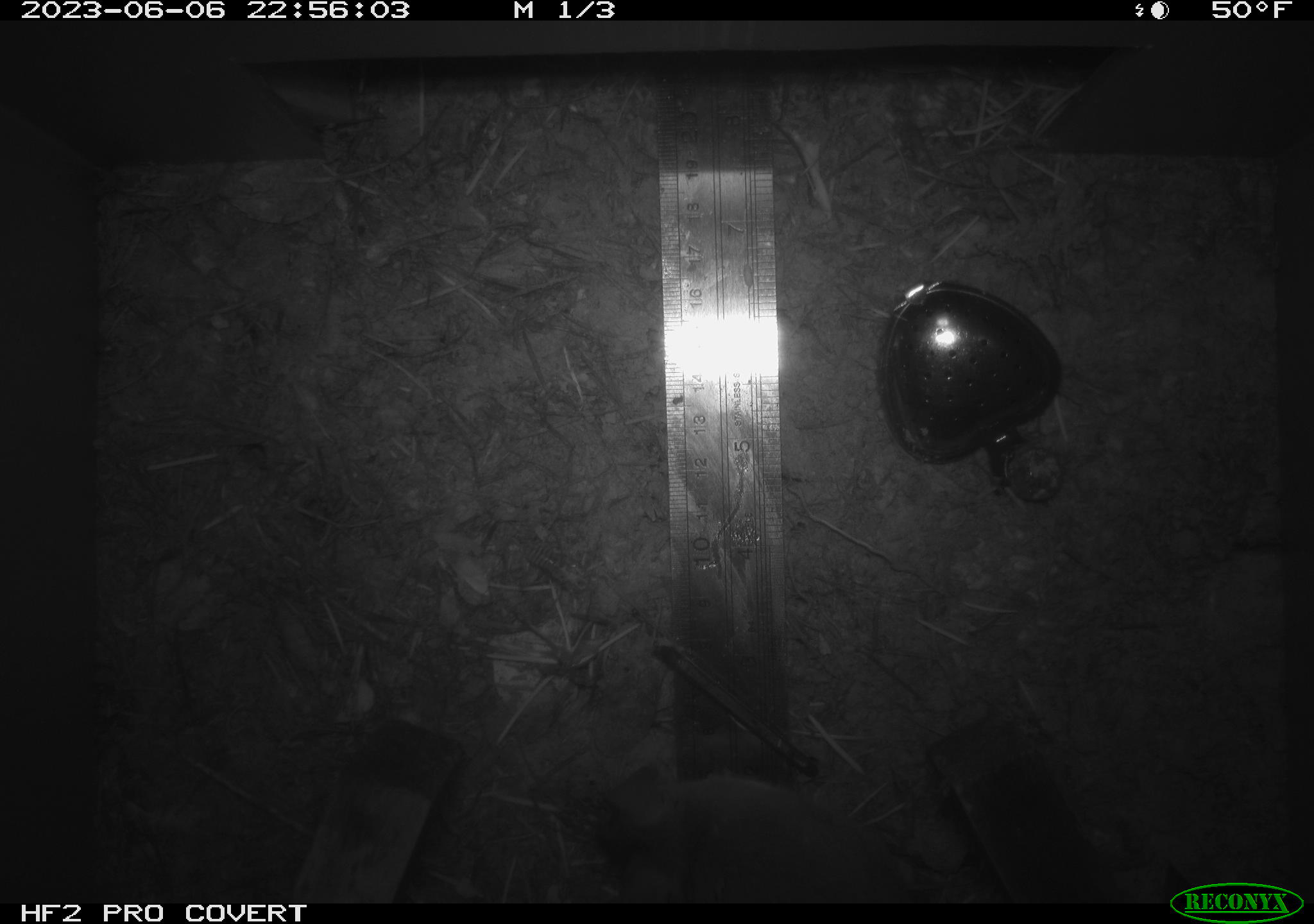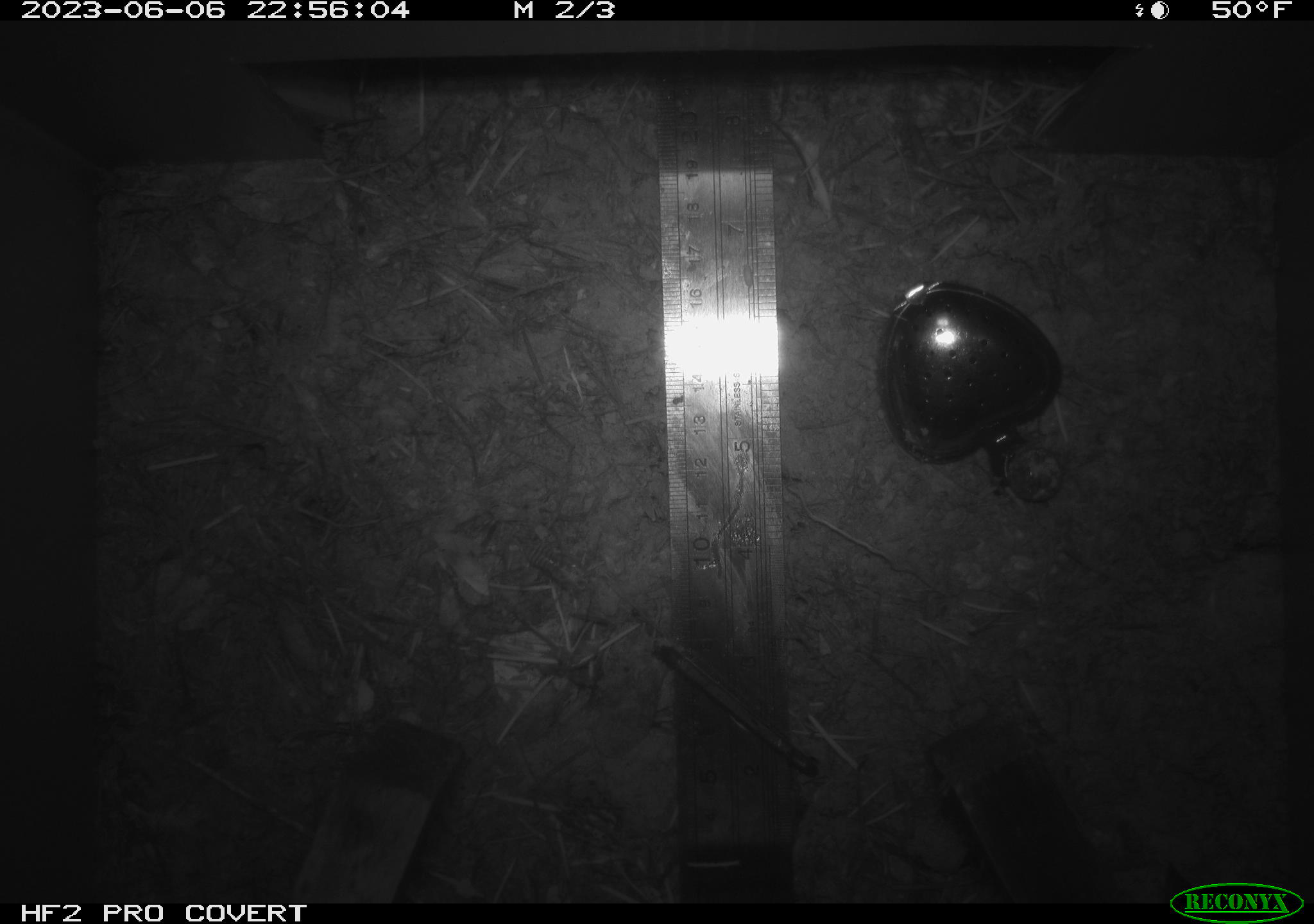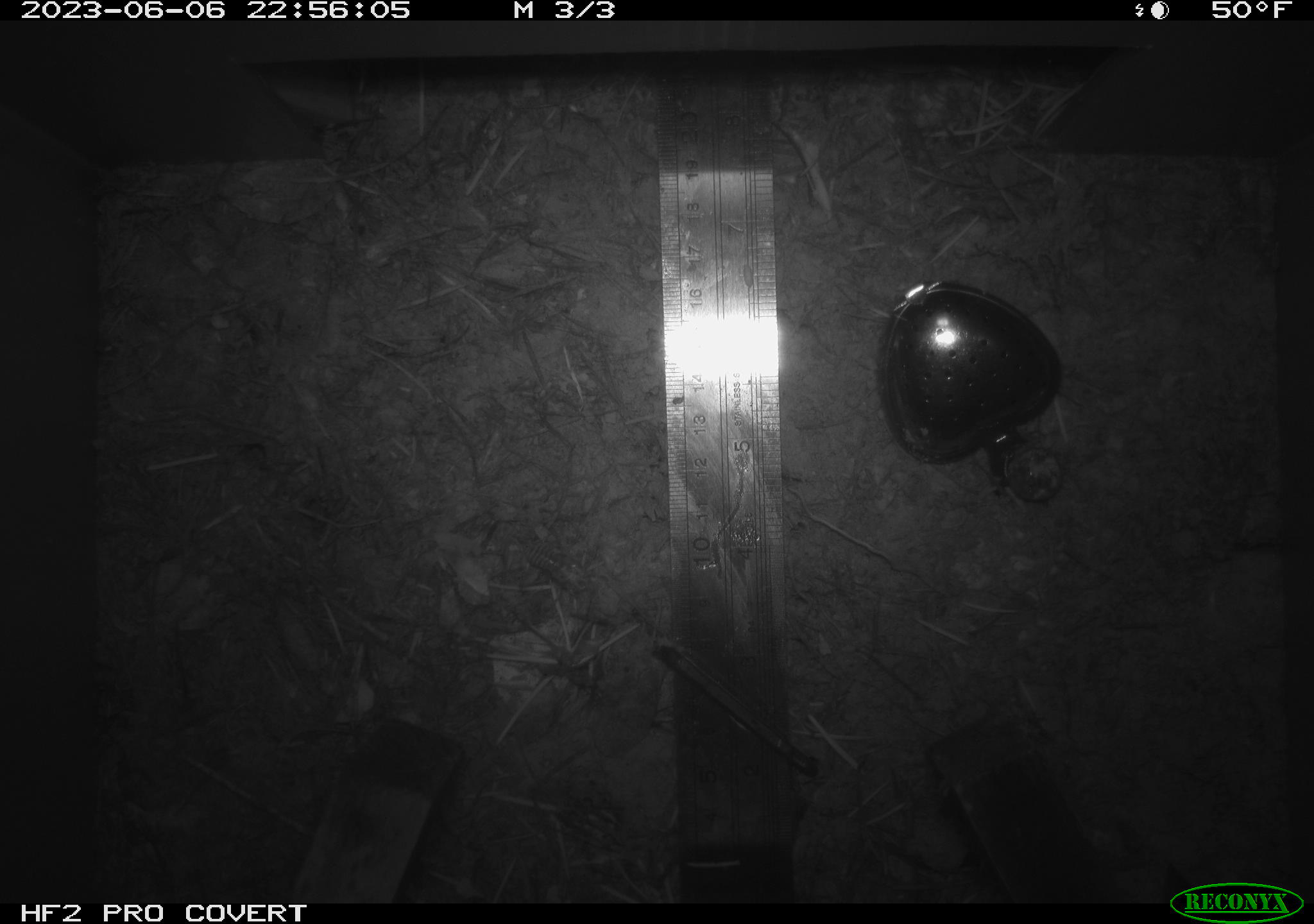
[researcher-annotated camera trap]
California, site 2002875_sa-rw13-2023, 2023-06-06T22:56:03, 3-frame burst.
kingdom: Animalia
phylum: Chordata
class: Mammalia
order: Rodentia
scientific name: Rodentia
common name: mouse species